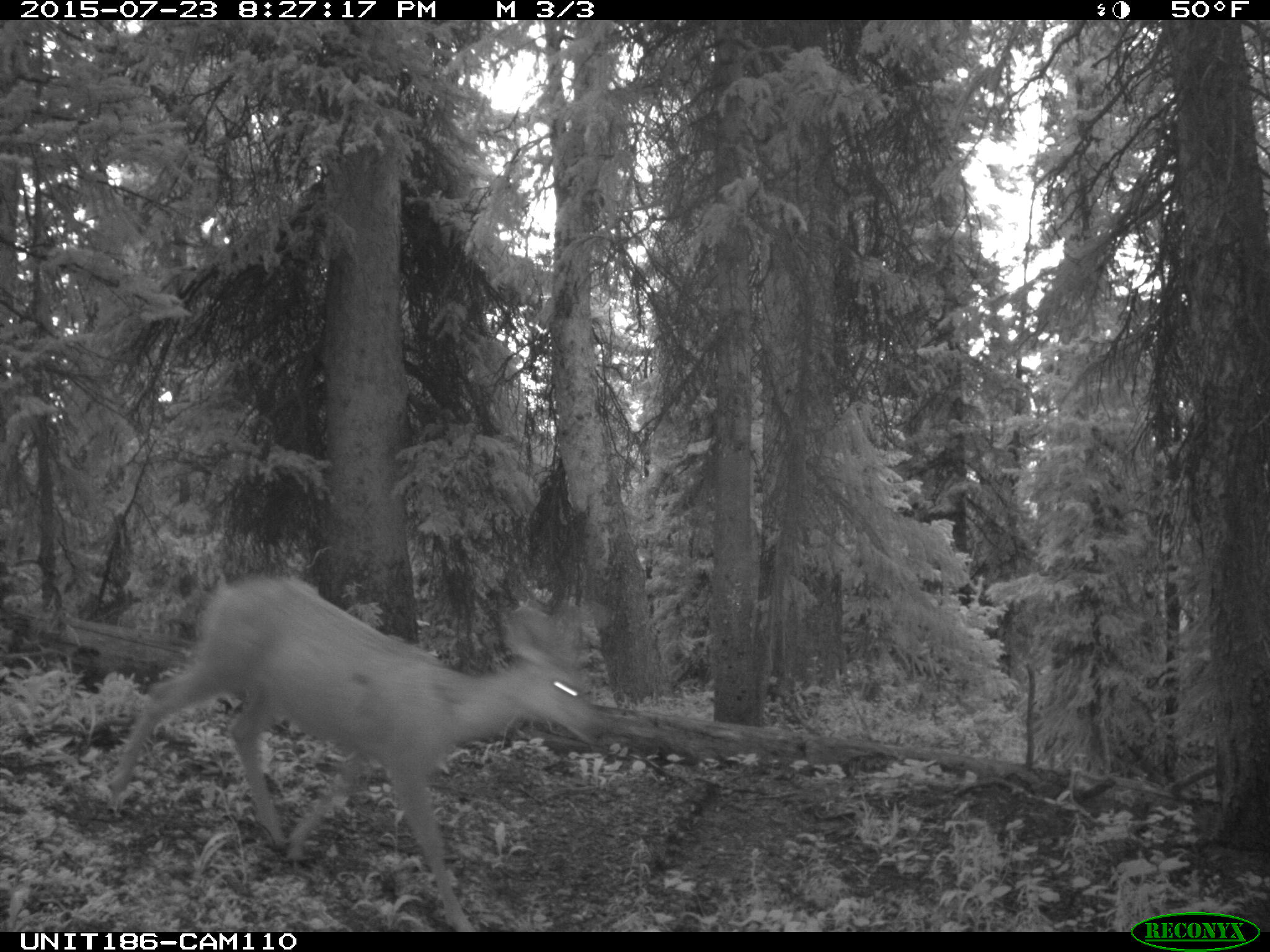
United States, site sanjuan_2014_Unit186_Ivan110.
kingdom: Animalia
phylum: Chordata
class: Mammalia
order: Artiodactyla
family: Cervidae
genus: Odocoileus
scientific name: Odocoileus hemionus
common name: mule deer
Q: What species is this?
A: Odocoileus hemionus (mule deer).